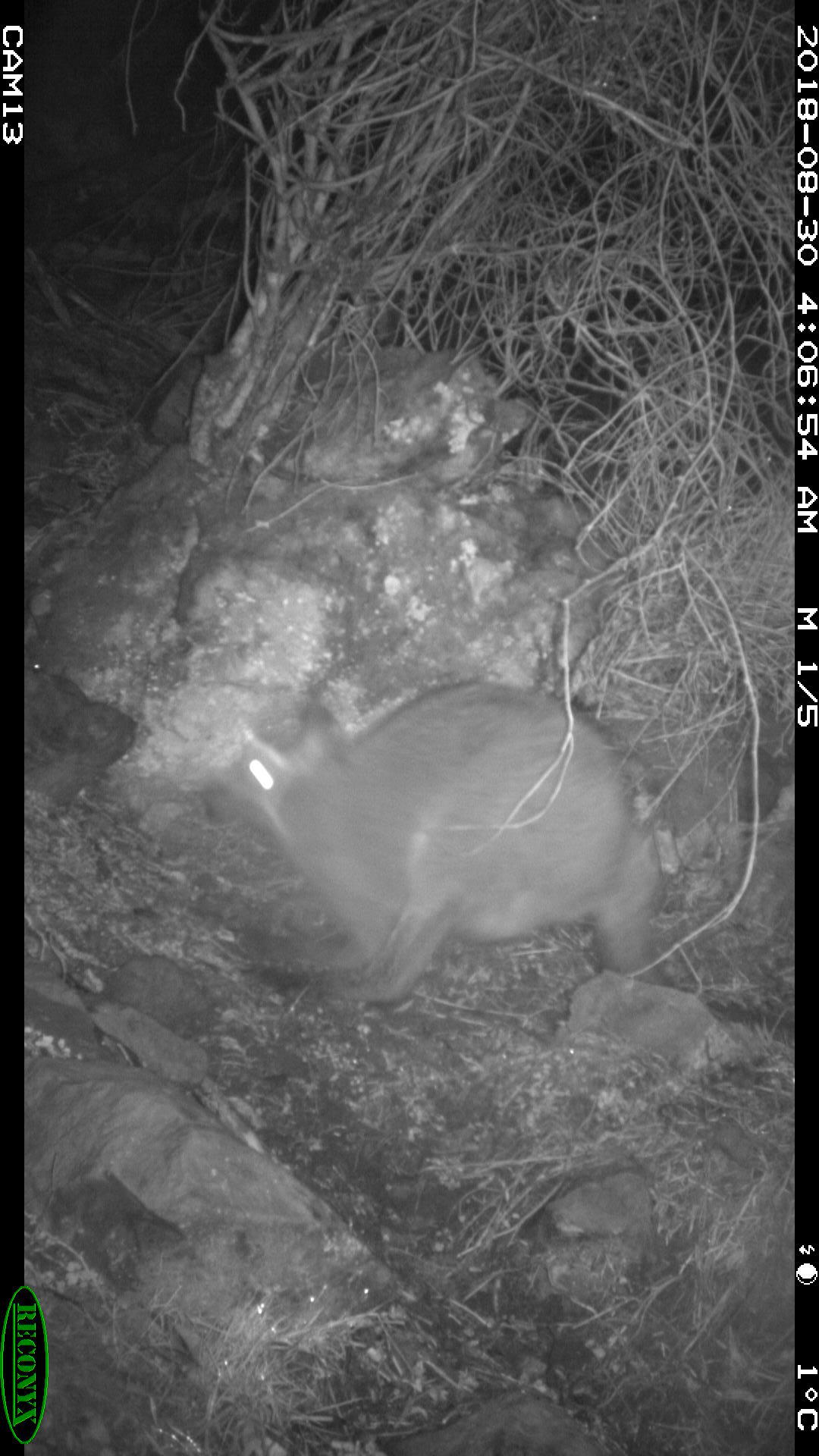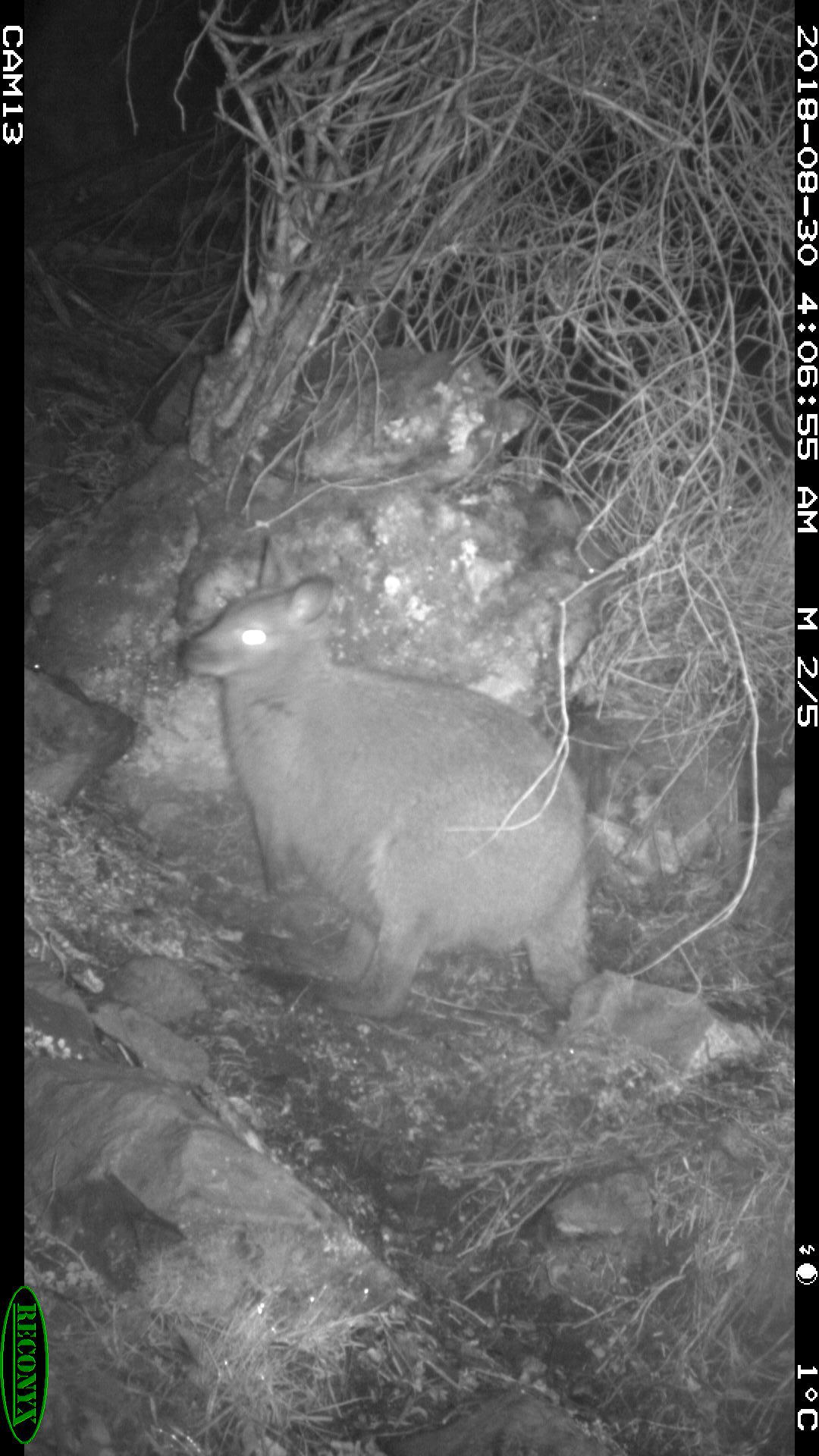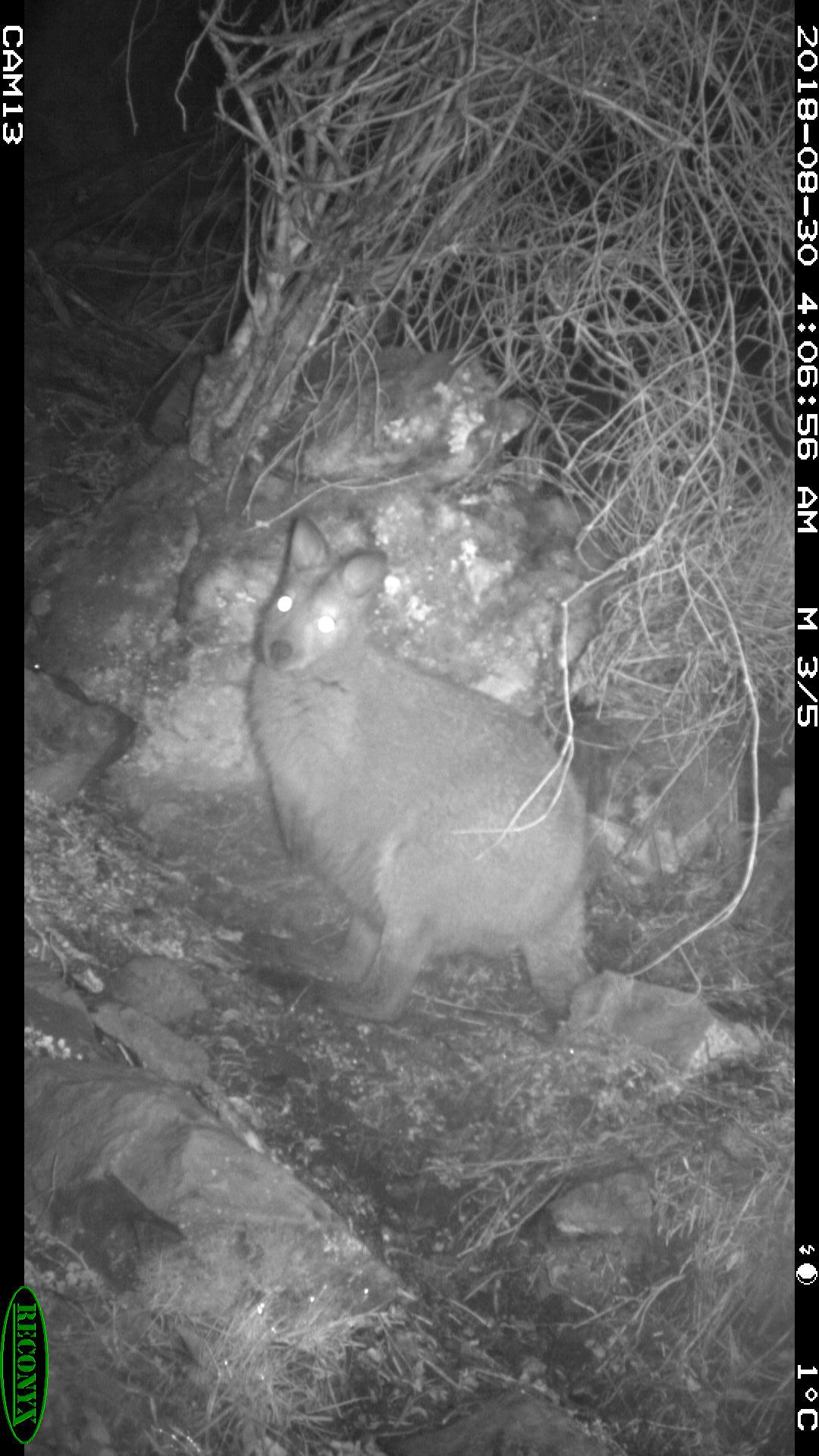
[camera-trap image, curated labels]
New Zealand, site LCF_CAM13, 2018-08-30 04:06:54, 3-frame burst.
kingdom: Animalia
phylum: Chordata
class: Mammalia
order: Diprotodontia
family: Macropodidae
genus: Notamacropus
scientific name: Notamacropus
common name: wallaby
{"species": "wallaby (Notamacropus)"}